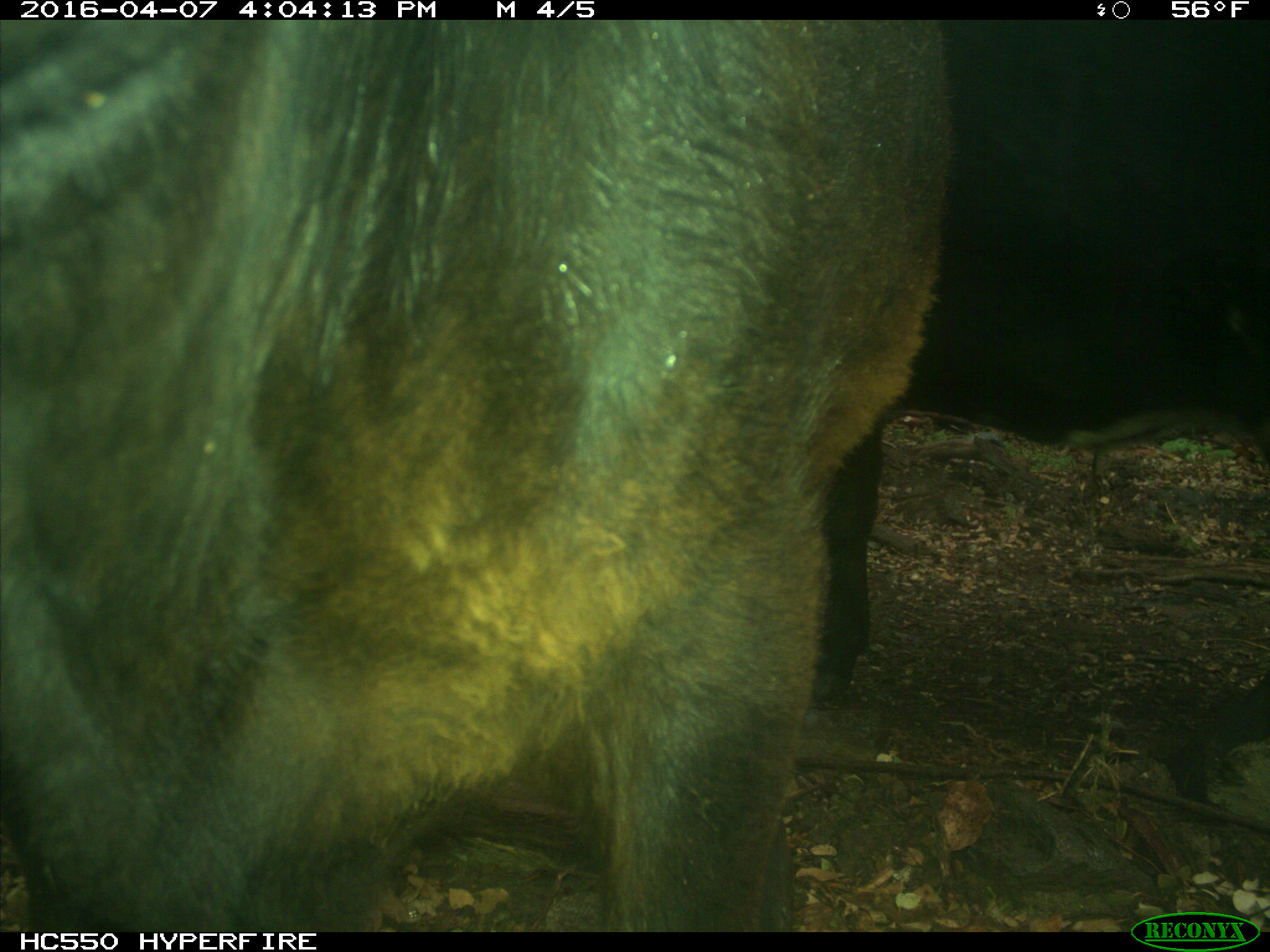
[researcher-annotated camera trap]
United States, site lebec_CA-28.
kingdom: Animalia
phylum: Chordata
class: Mammalia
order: Artiodactyla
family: Bovidae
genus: Bos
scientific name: Bos taurus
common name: domestic cow